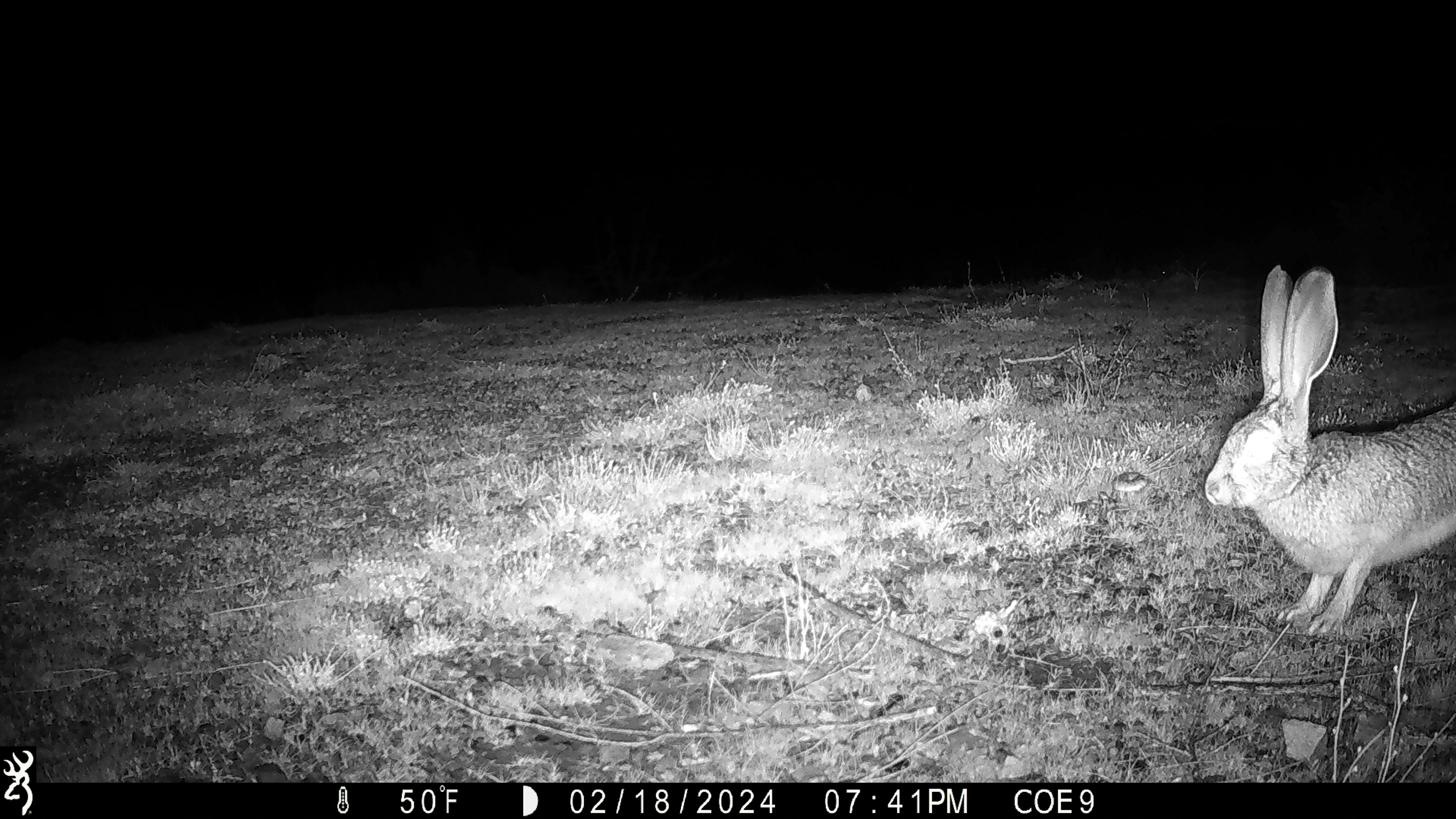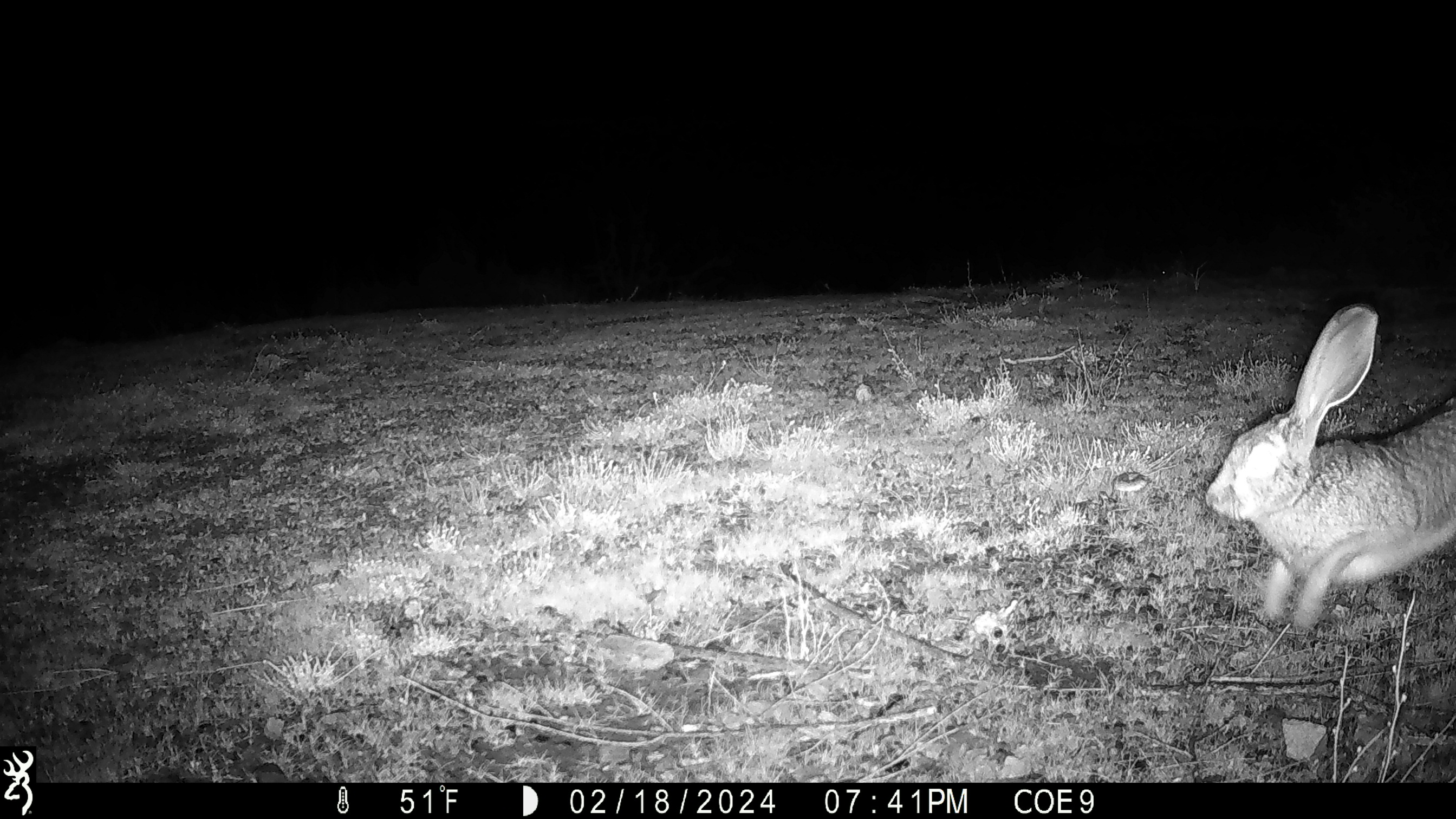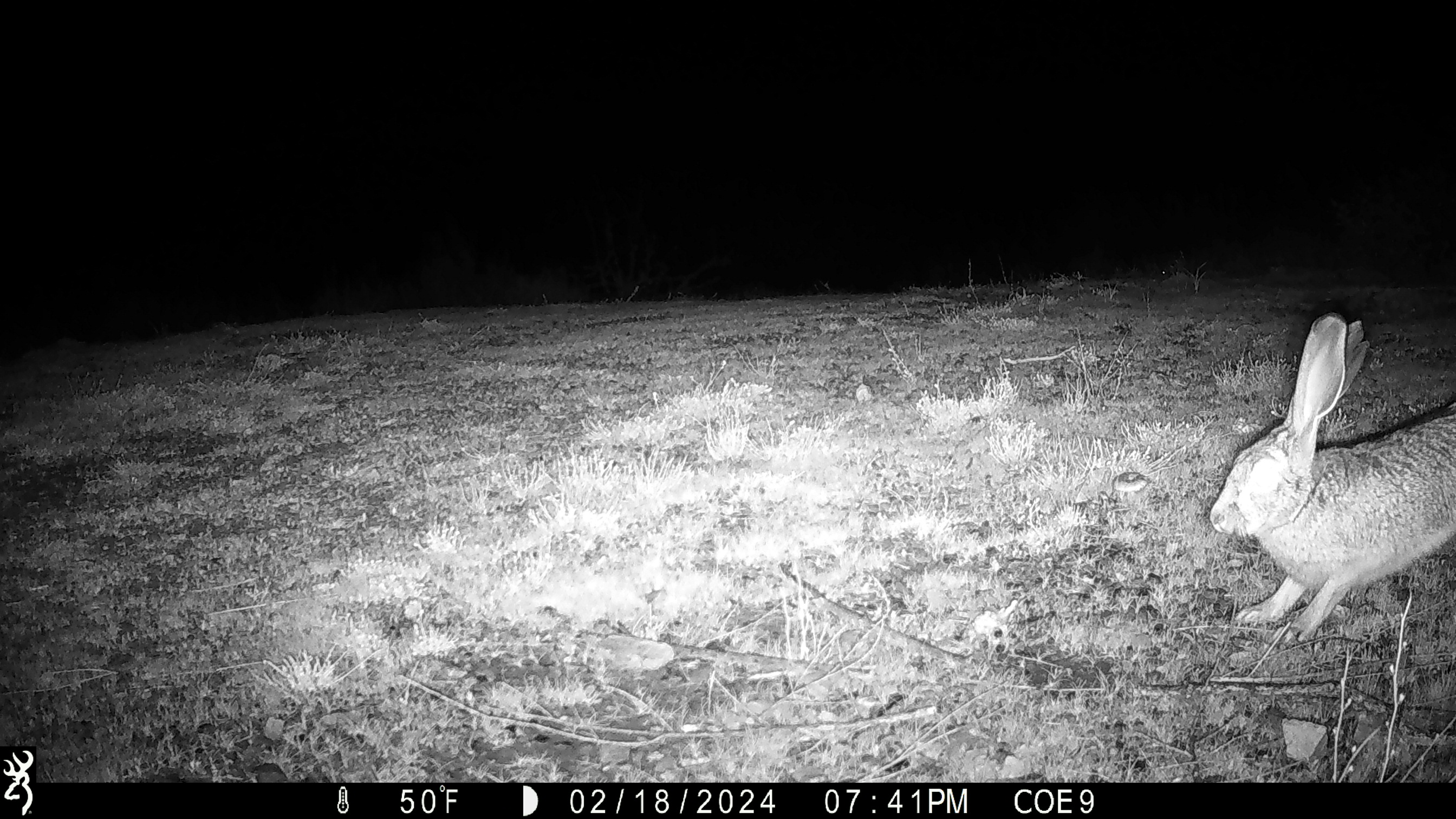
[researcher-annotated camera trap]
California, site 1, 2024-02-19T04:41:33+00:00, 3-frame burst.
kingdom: Animalia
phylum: Chordata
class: Mammalia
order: Lagomorpha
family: Leporidae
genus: Lepus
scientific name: Lepus californicus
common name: black-tailed jackrabbit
Black-tailed jackrabbit (Lepus californicus).